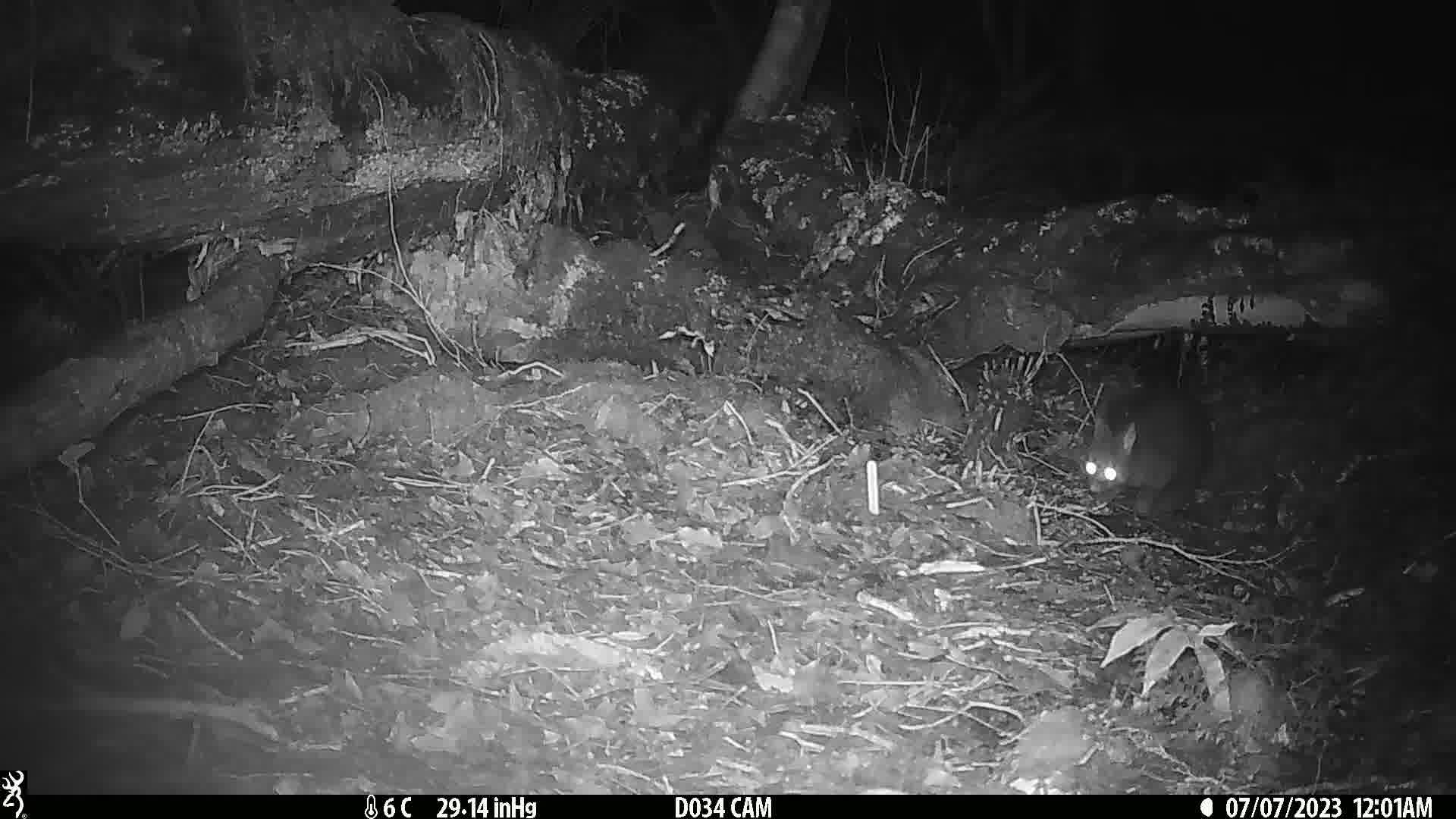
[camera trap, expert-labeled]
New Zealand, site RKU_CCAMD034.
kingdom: Animalia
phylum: Chordata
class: Mammalia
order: Diprotodontia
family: Phalangeridae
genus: Trichosurus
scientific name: Trichosurus vulpecula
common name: common brushtail possum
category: possum